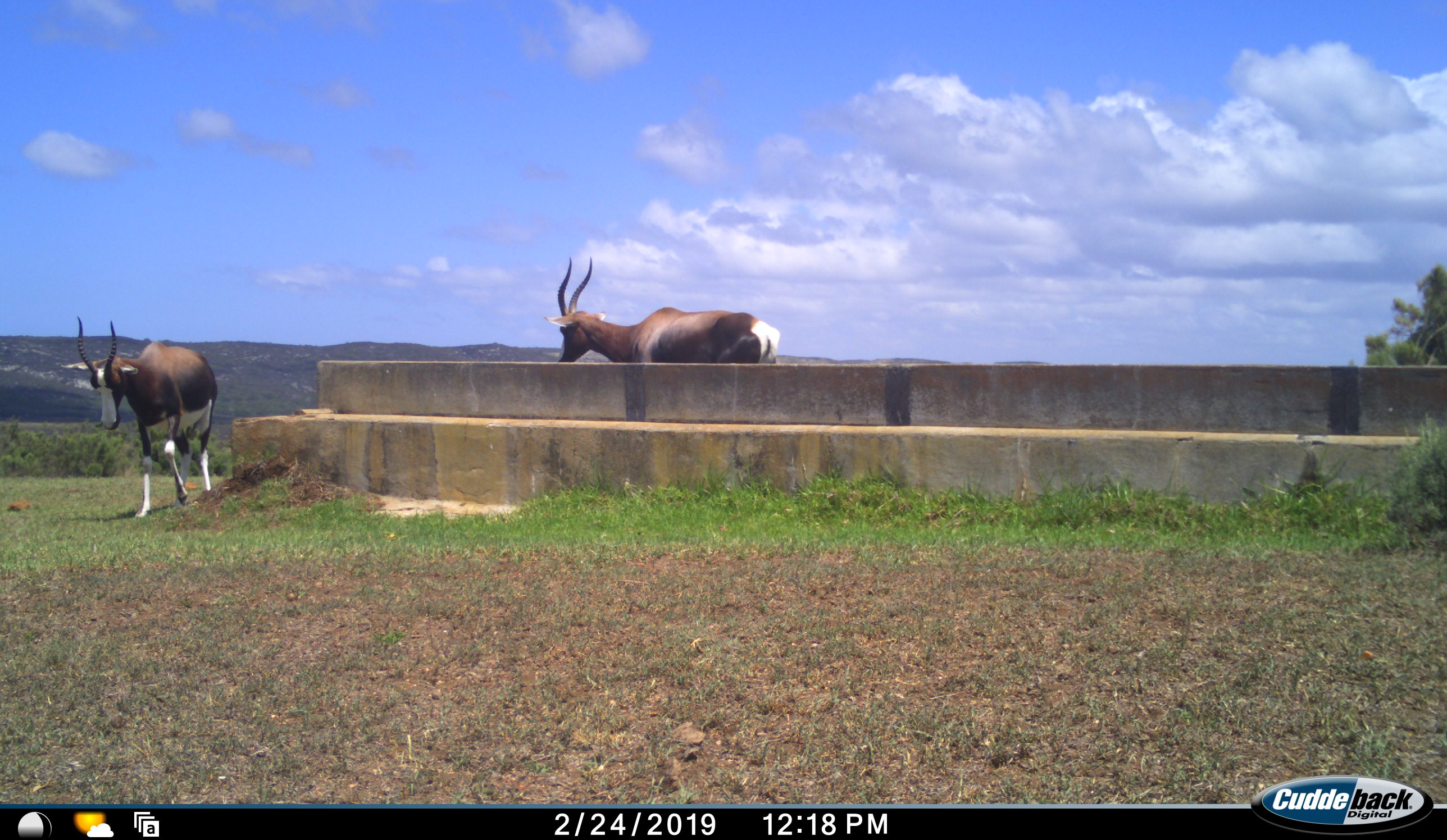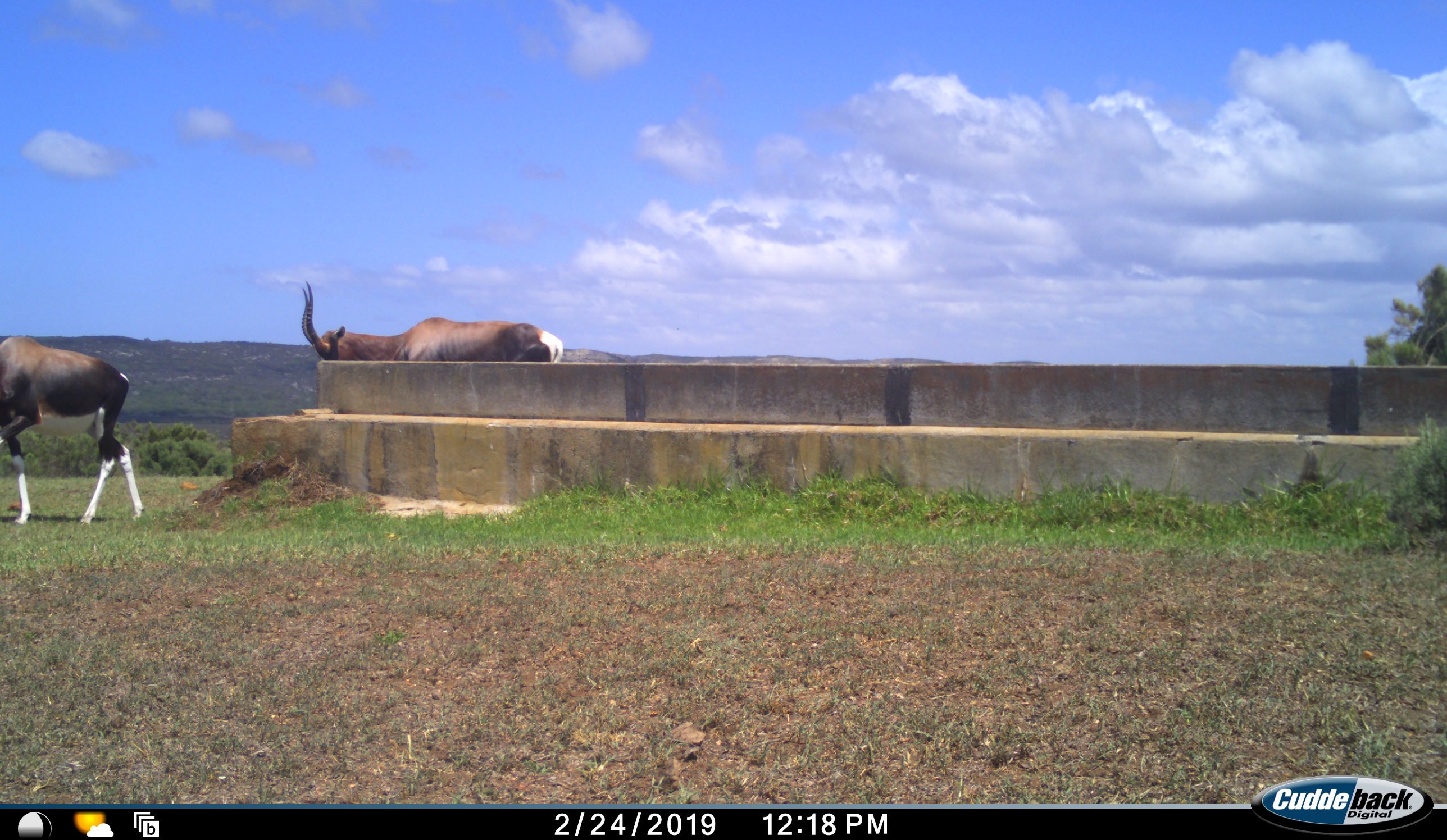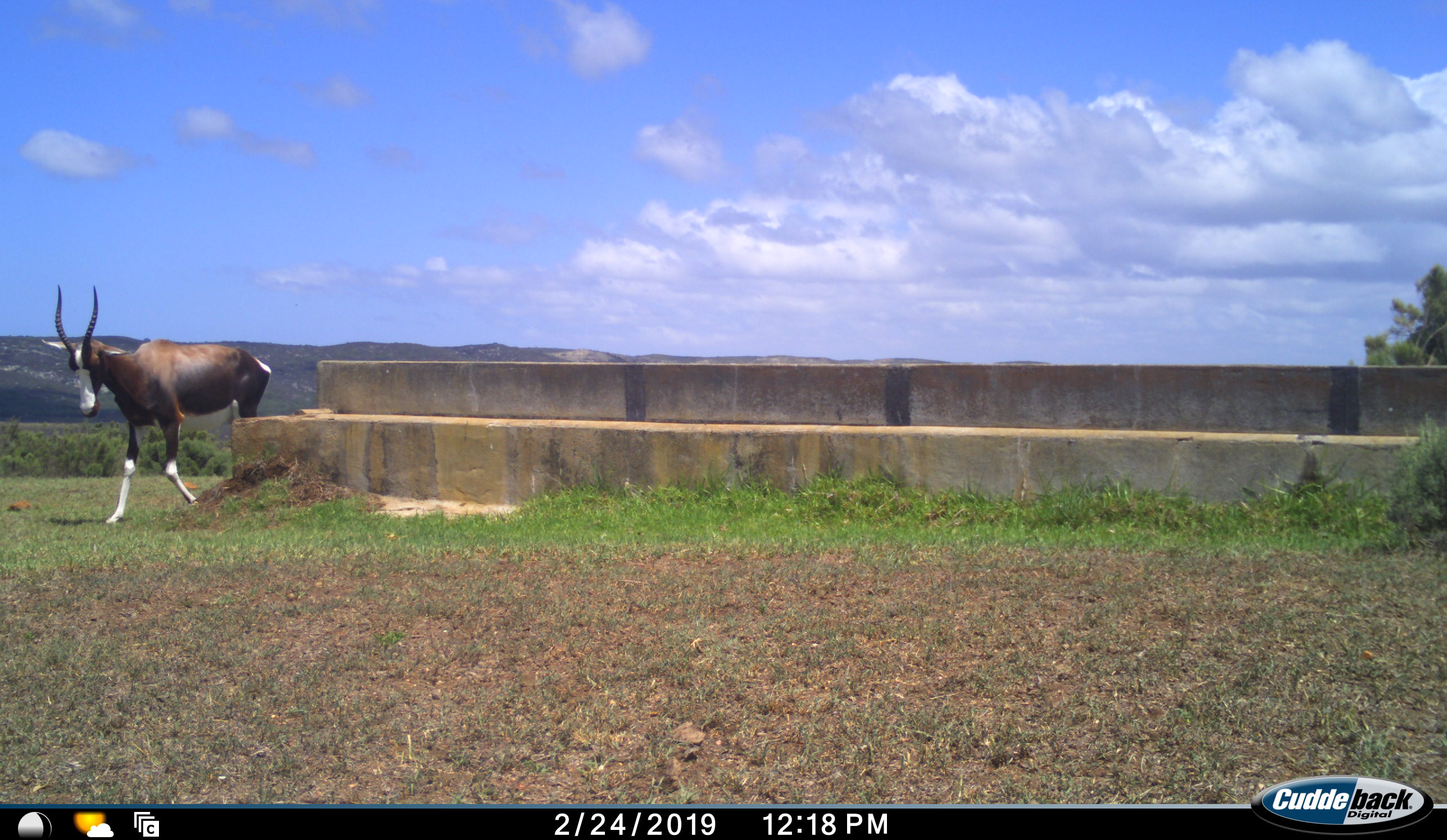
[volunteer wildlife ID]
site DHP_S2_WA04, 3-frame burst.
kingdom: Animalia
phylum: Chordata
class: Mammalia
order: Artiodactyla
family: Bovidae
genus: Damaliscus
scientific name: Damaliscus pygargus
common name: bontebok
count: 2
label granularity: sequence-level